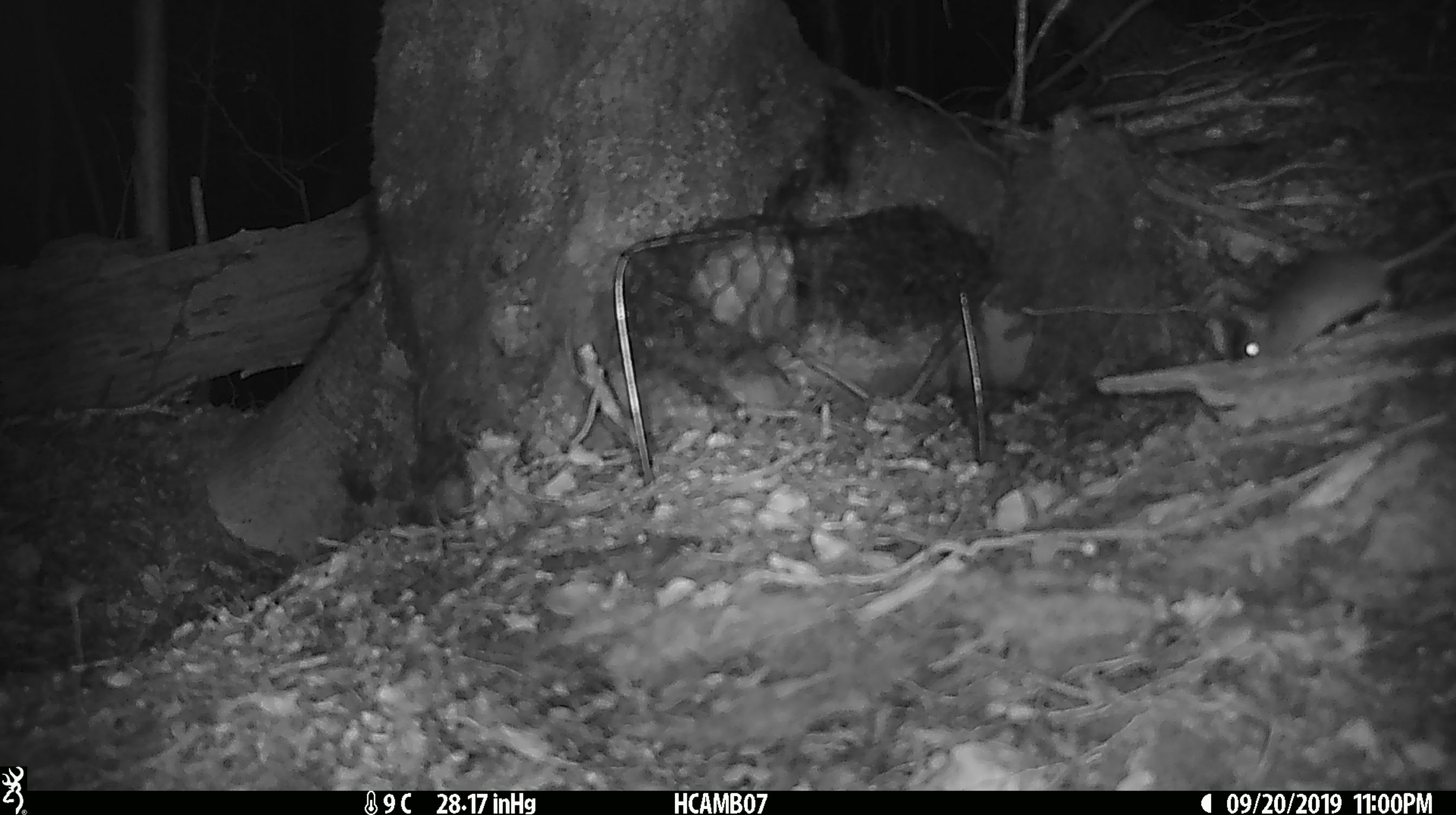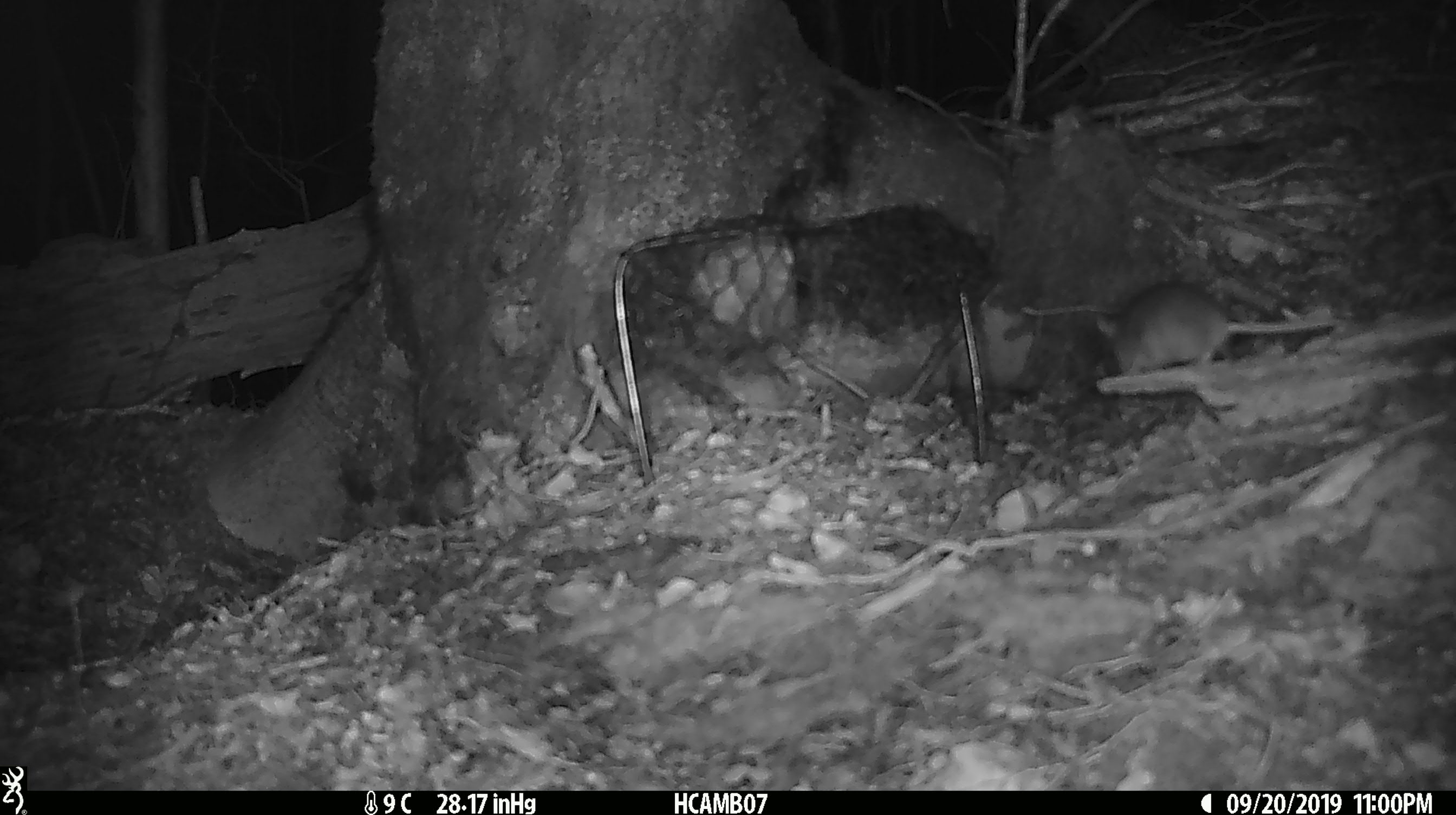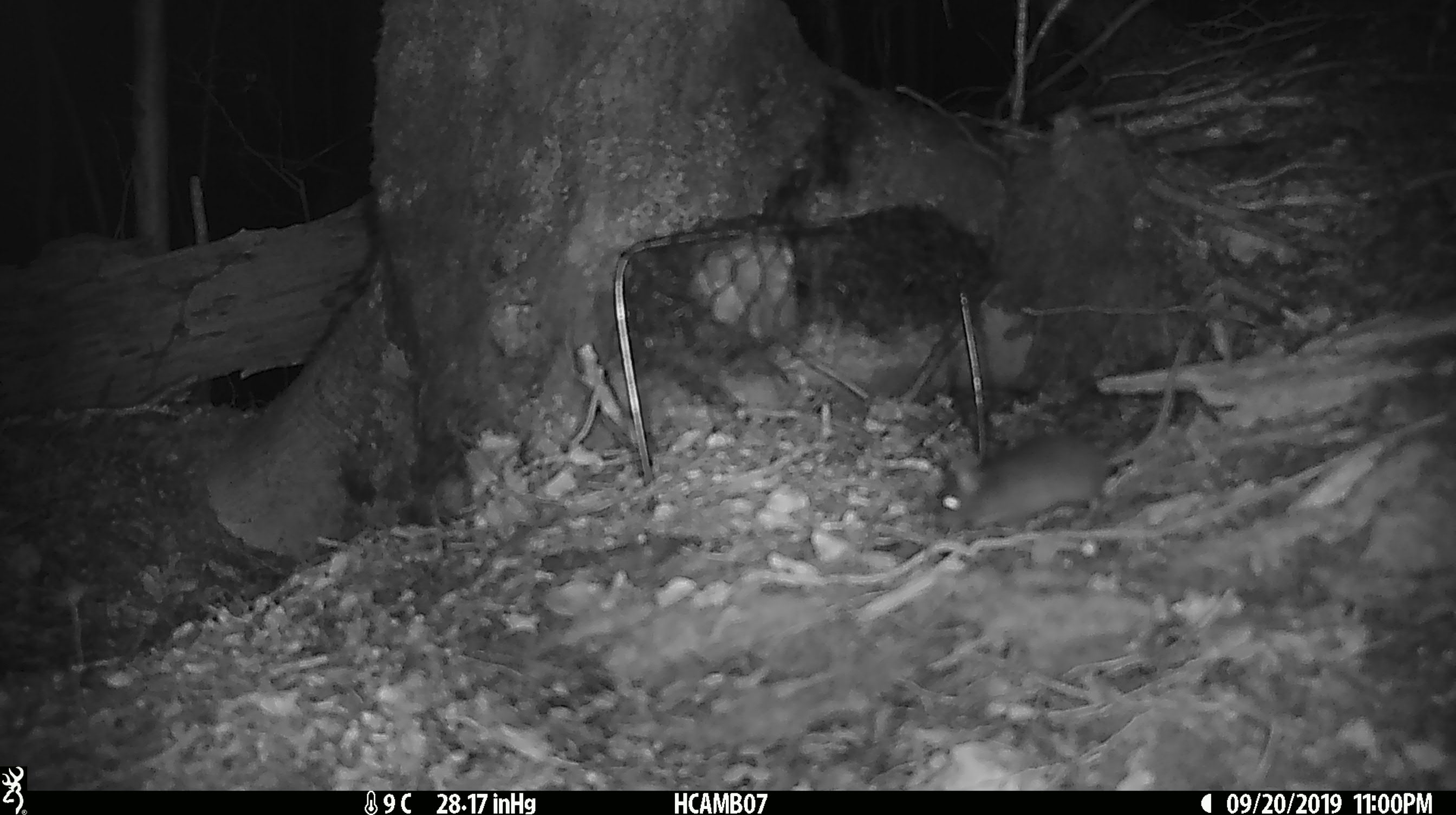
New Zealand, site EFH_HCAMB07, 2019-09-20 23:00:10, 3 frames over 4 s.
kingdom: Animalia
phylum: Chordata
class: Mammalia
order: Rodentia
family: Muridae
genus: Mus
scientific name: Mus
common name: mouse